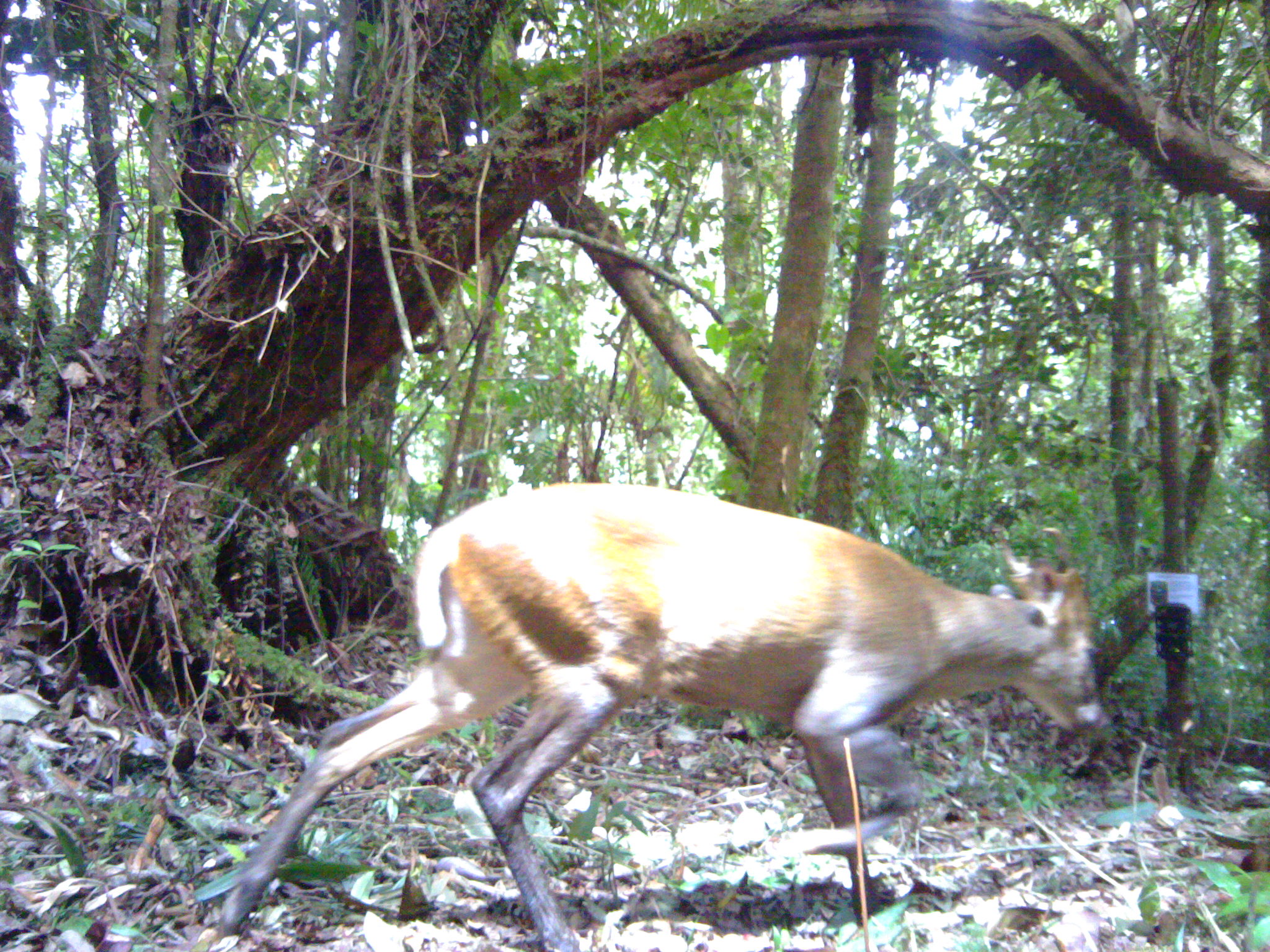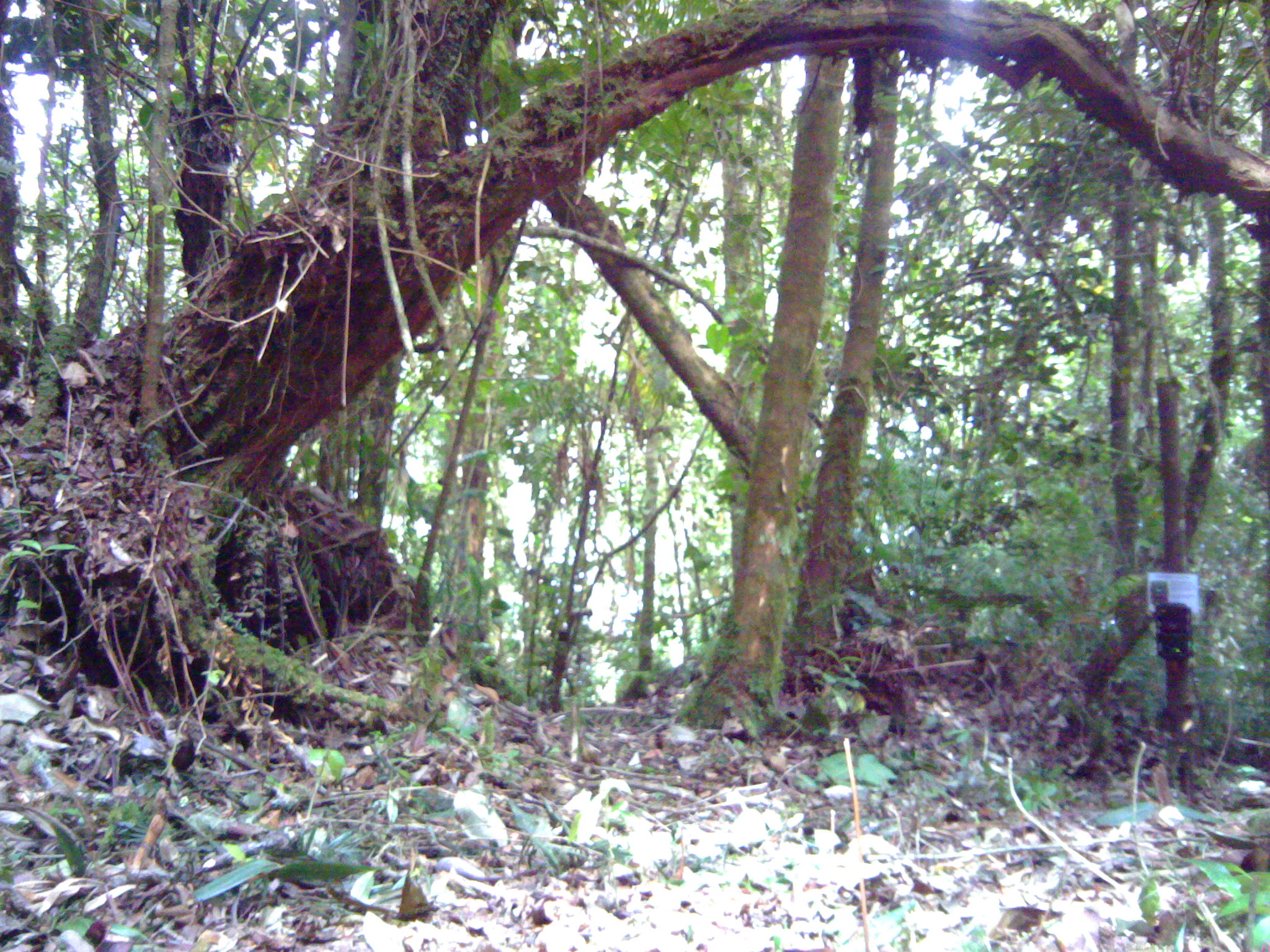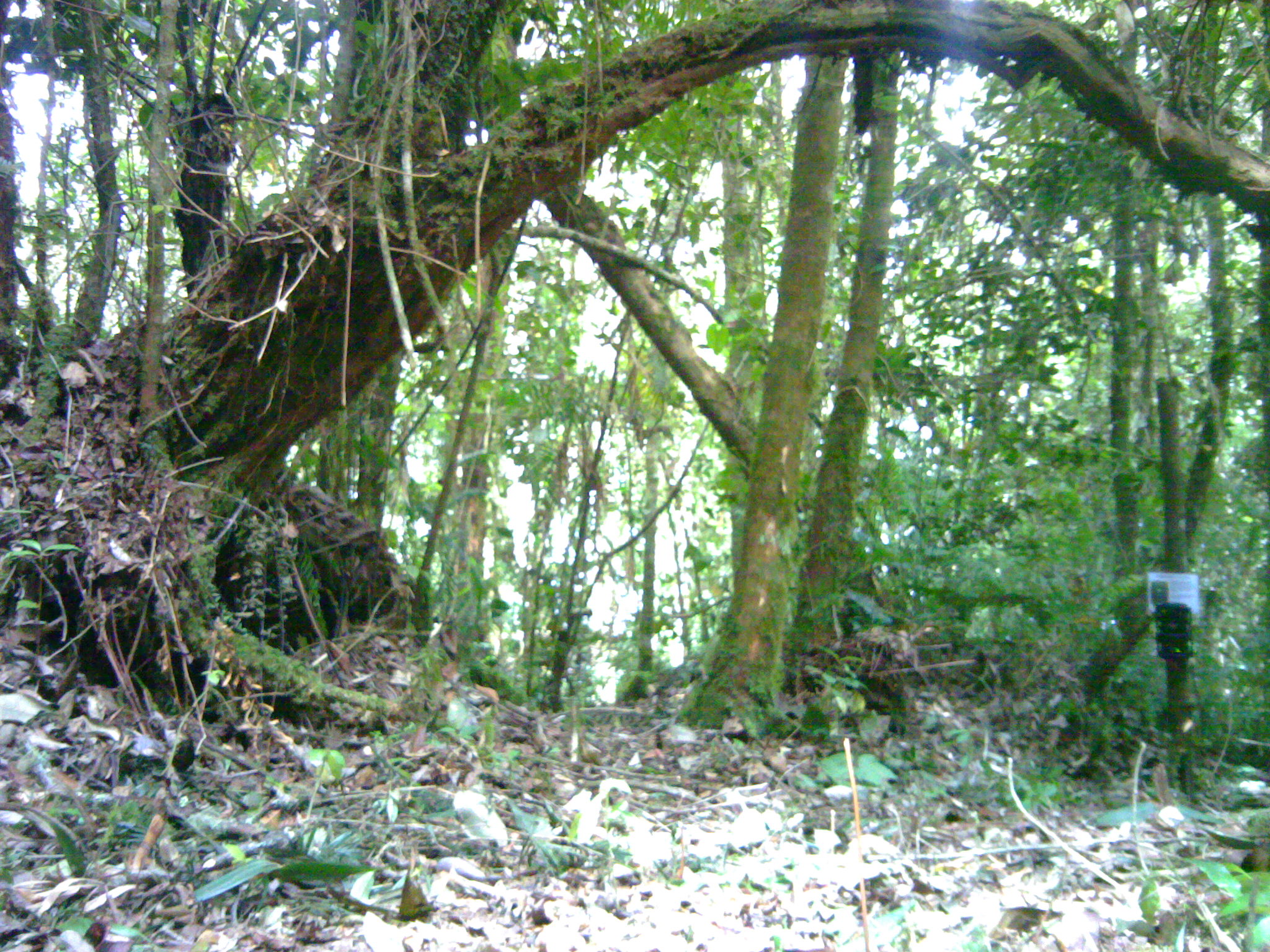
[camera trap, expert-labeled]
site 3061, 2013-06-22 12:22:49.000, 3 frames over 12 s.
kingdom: Animalia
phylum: Chordata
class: Mammalia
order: Artiodactyla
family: Cervidae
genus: Muntiacus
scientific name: Muntiacus muntjak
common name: southern red muntjac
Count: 1.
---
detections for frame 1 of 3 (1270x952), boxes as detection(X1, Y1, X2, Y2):
muntiacus muntjak: detection(213, 479, 1105, 949)